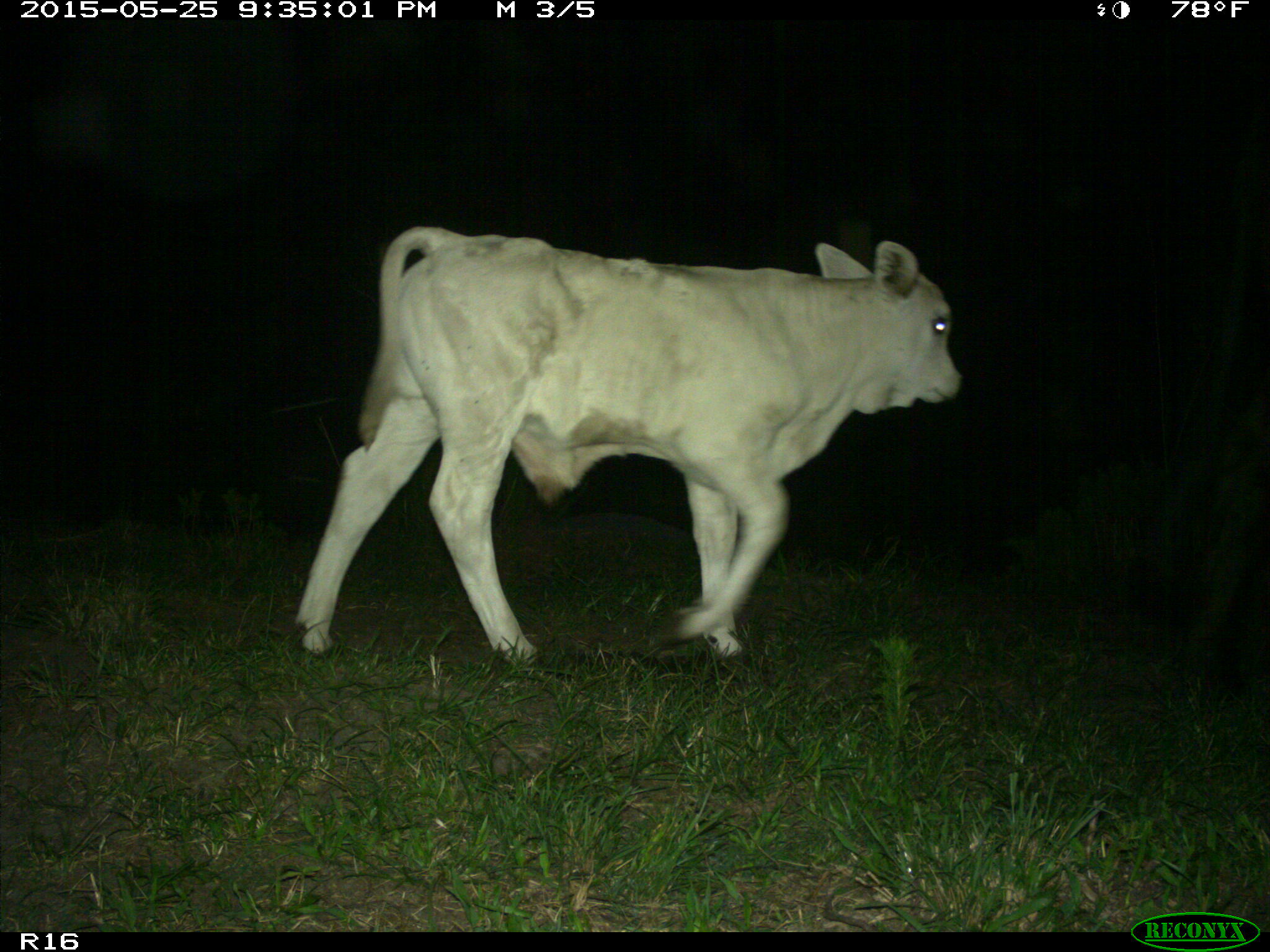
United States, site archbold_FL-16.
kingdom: Animalia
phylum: Chordata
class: Mammalia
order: Artiodactyla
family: Bovidae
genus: Bos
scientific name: Bos taurus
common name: domestic cow